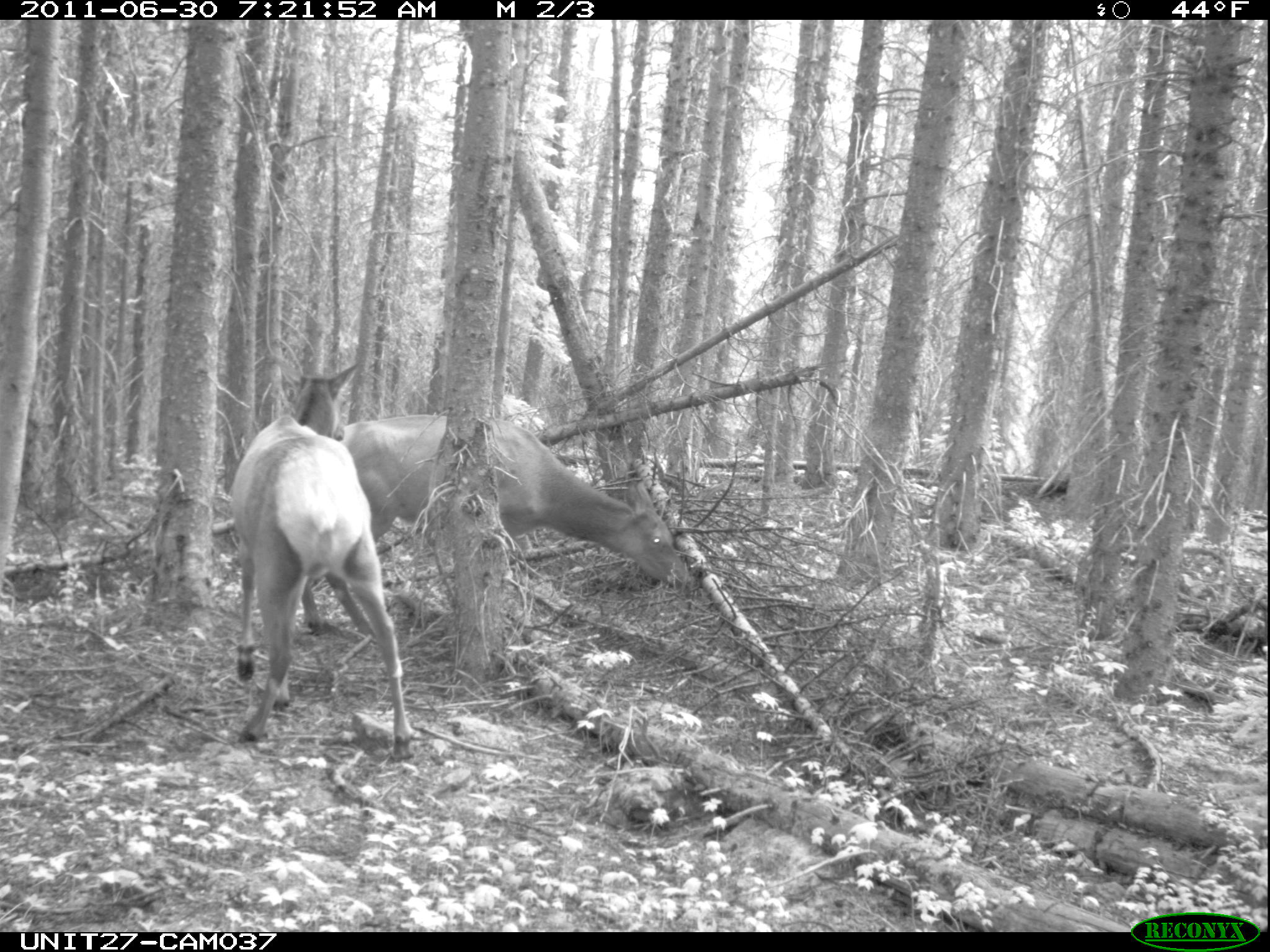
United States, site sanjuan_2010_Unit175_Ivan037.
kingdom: Animalia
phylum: Chordata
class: Mammalia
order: Artiodactyla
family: Cervidae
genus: Cervus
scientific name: Cervus elaphus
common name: red deer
Cervus elaphus (red deer).